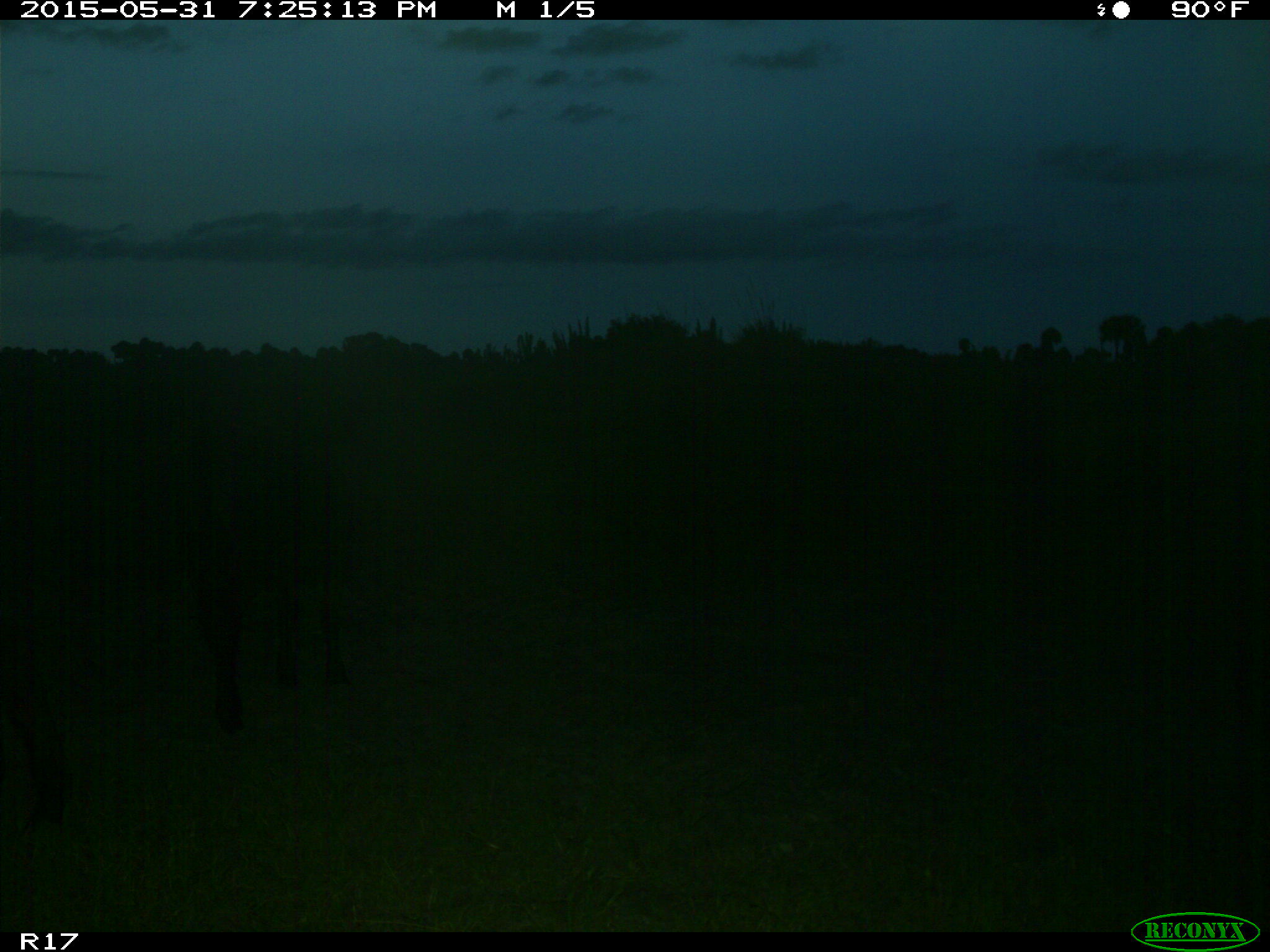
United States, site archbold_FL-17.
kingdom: Animalia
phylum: Chordata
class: Mammalia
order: Artiodactyla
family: Bovidae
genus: Bos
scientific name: Bos taurus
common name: domestic cow